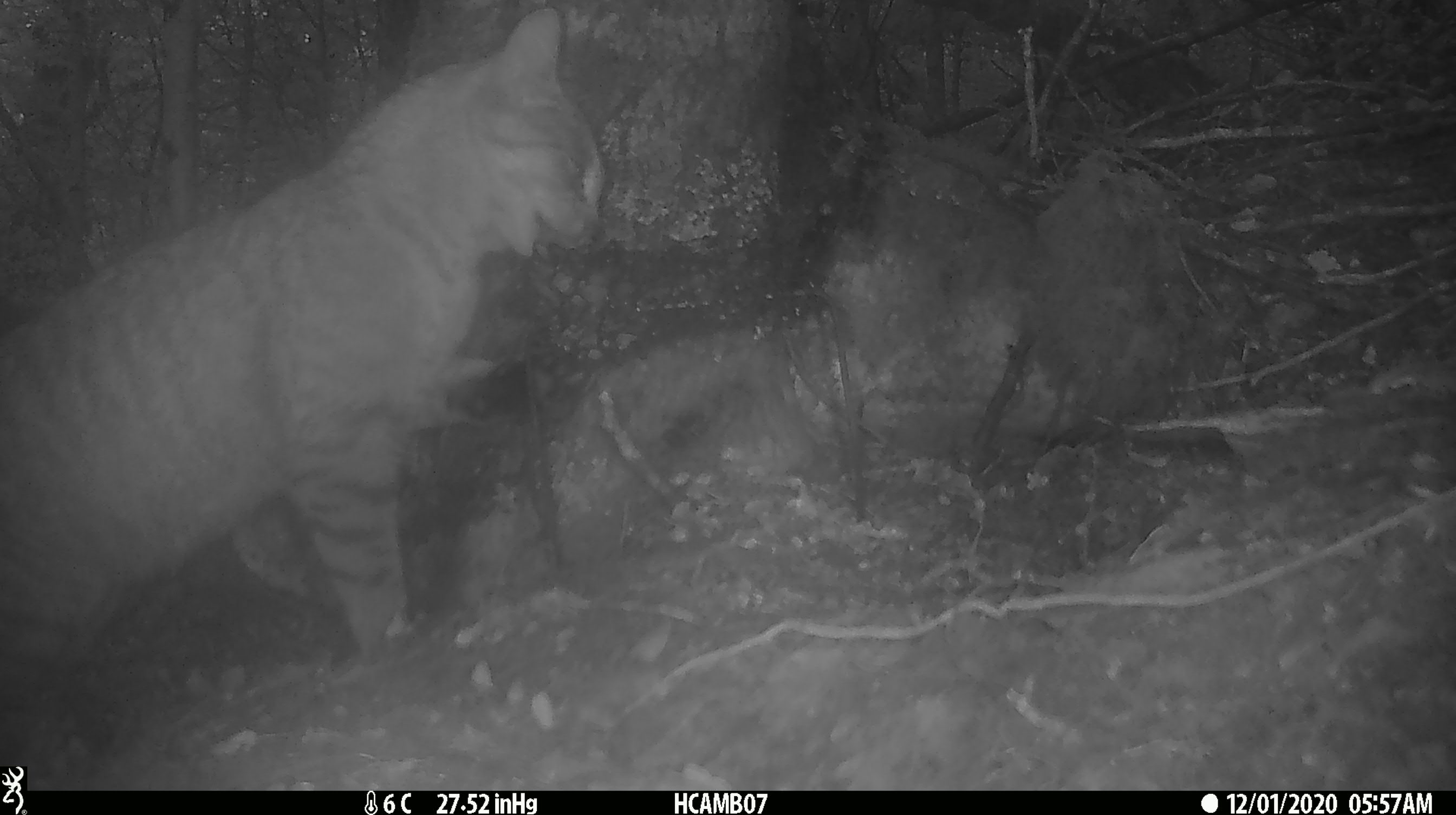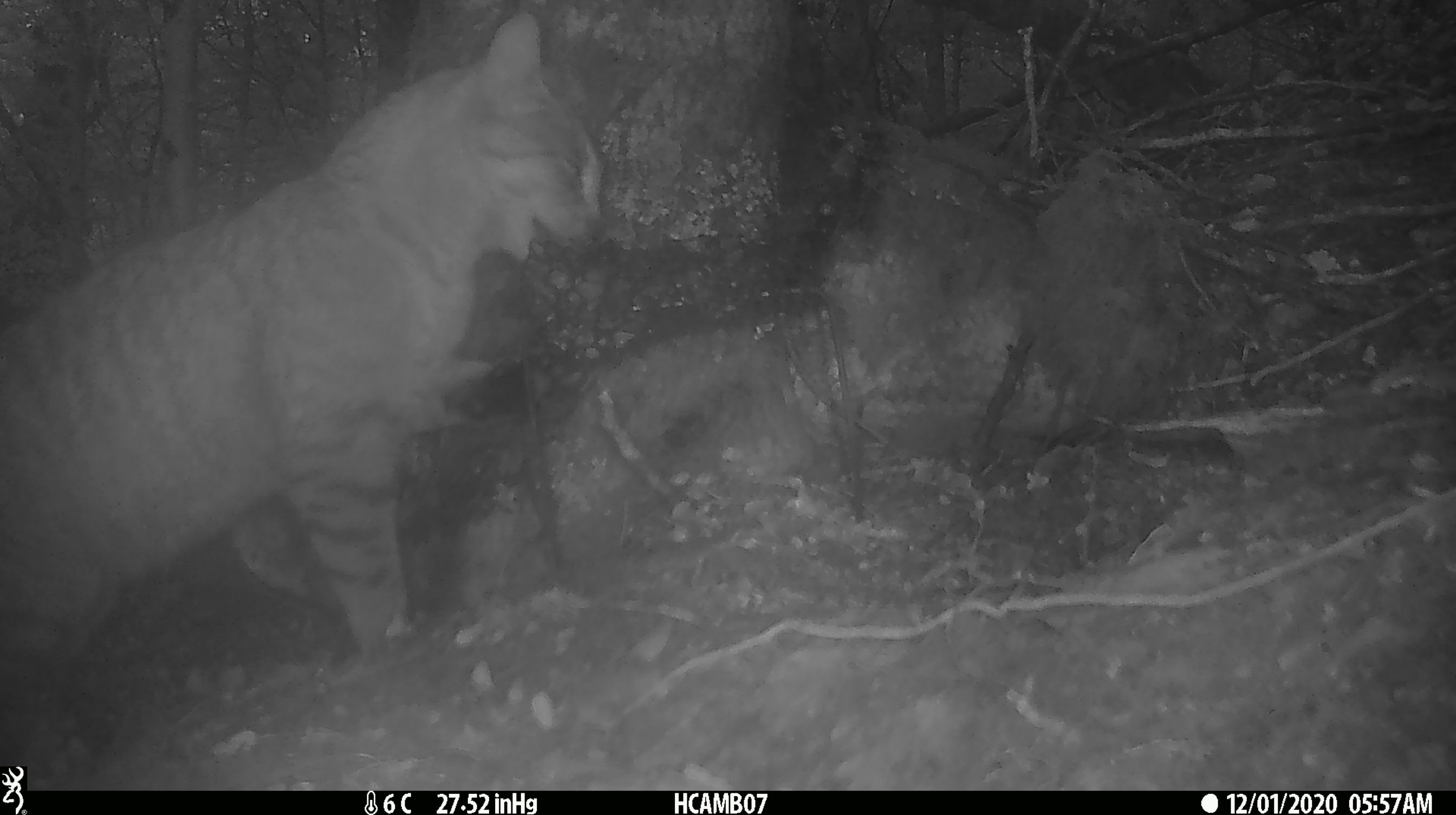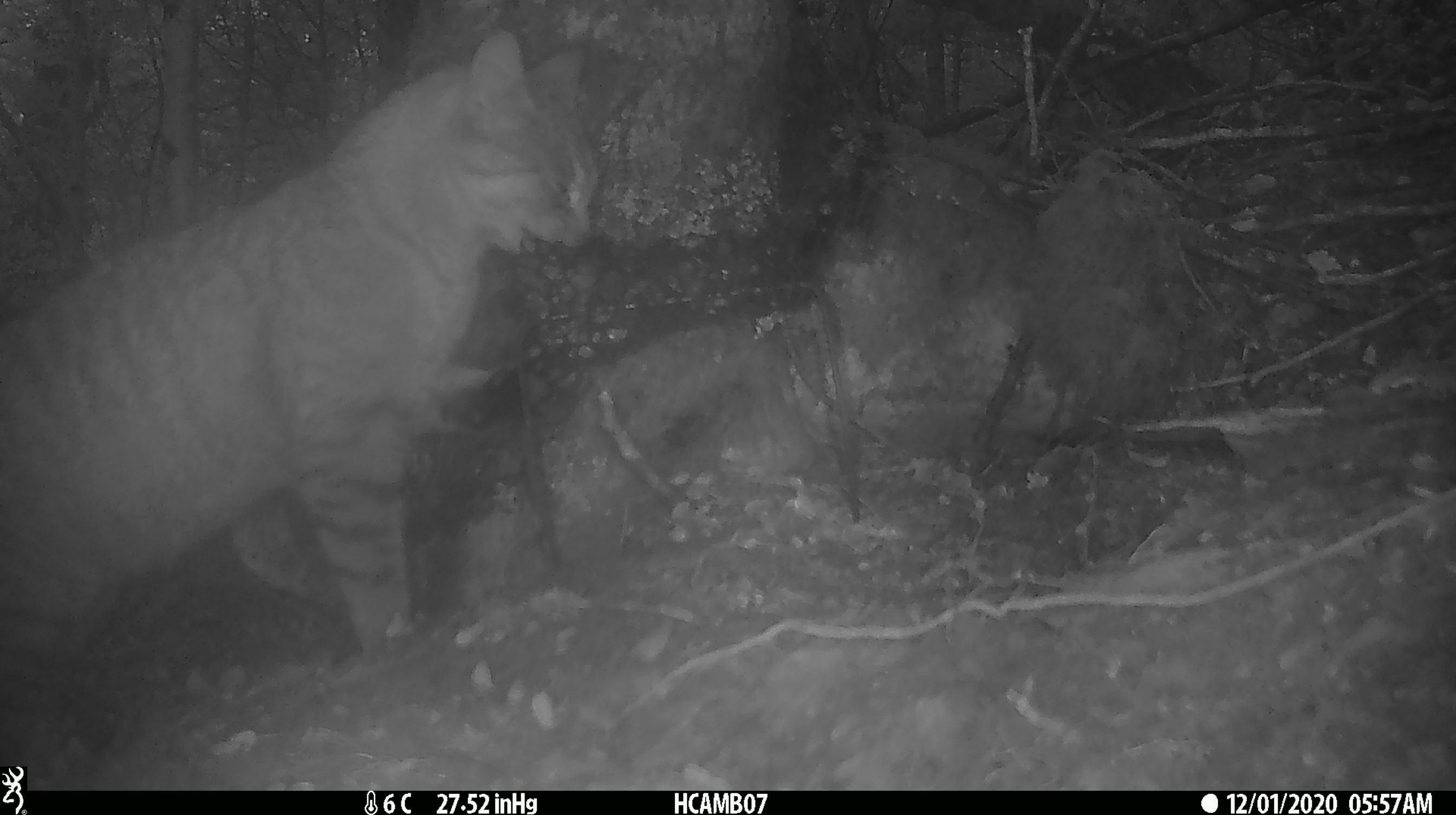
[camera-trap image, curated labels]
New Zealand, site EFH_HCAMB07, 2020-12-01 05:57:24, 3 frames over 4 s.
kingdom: Animalia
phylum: Chordata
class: Mammalia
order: Carnivora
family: Felidae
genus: Felis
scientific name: Felis catus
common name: domestic cat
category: cat